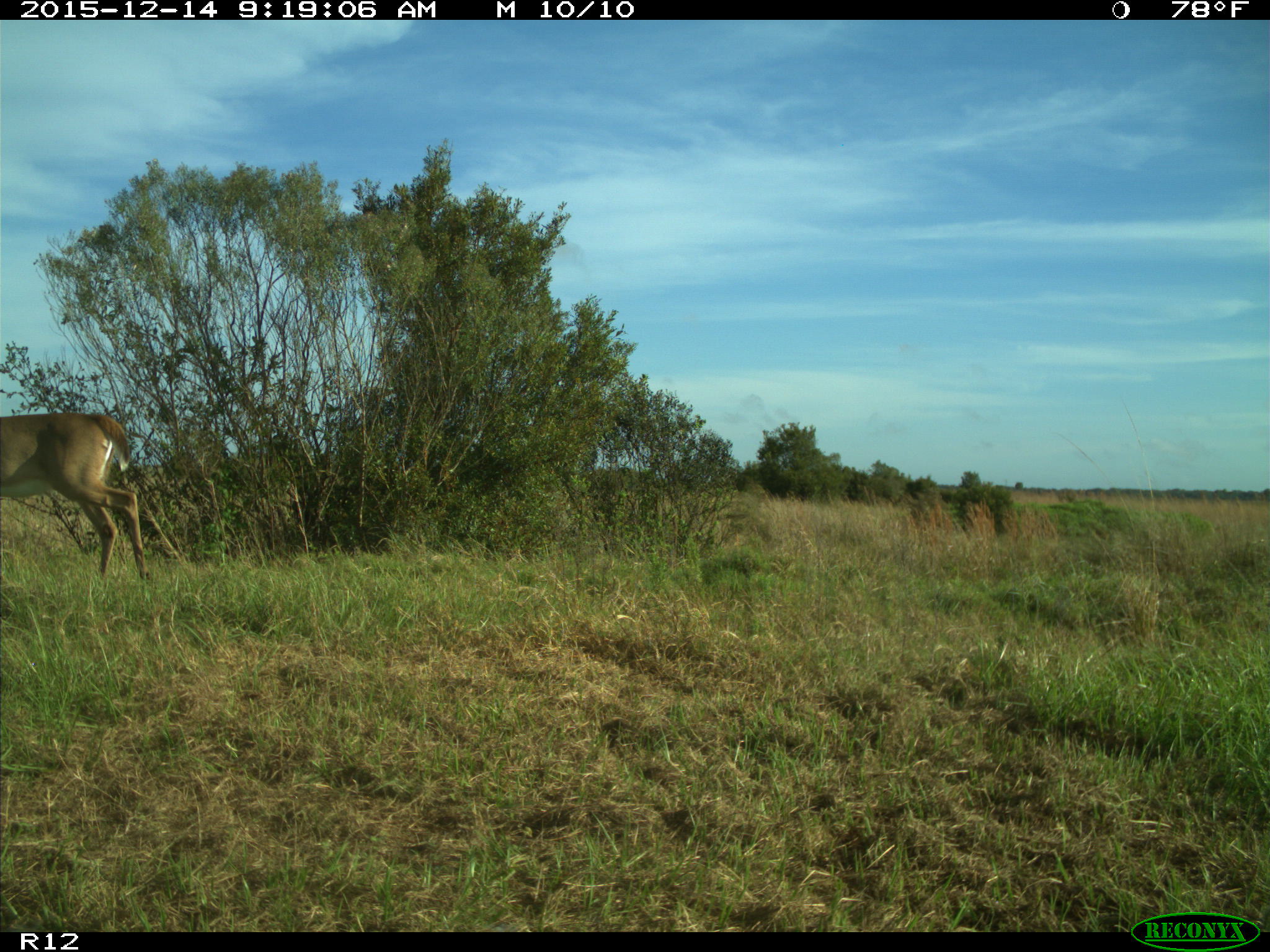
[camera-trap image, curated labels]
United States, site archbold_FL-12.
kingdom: Animalia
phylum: Chordata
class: Mammalia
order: Artiodactyla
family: Cervidae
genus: Odocoileus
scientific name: Odocoileus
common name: deer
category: unidentified deer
Unidentified deer (deer) (Odocoileus).